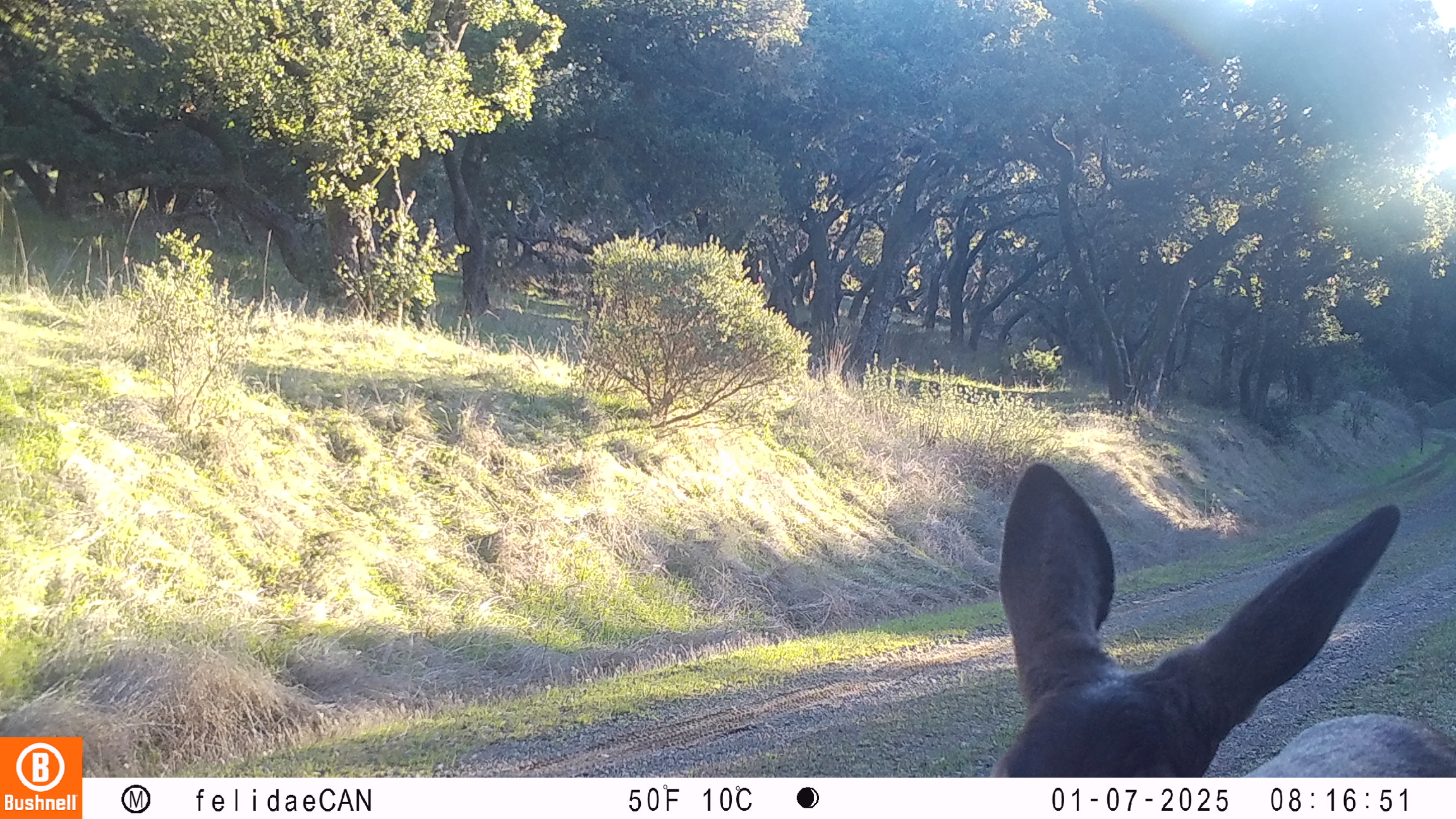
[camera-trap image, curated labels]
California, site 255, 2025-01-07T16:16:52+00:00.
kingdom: Animalia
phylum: Chordata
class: Mammalia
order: Artiodactyla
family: Cervidae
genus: Odocoileus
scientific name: Odocoileus hemionus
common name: mule deer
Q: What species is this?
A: Mule deer (Odocoileus hemionus).